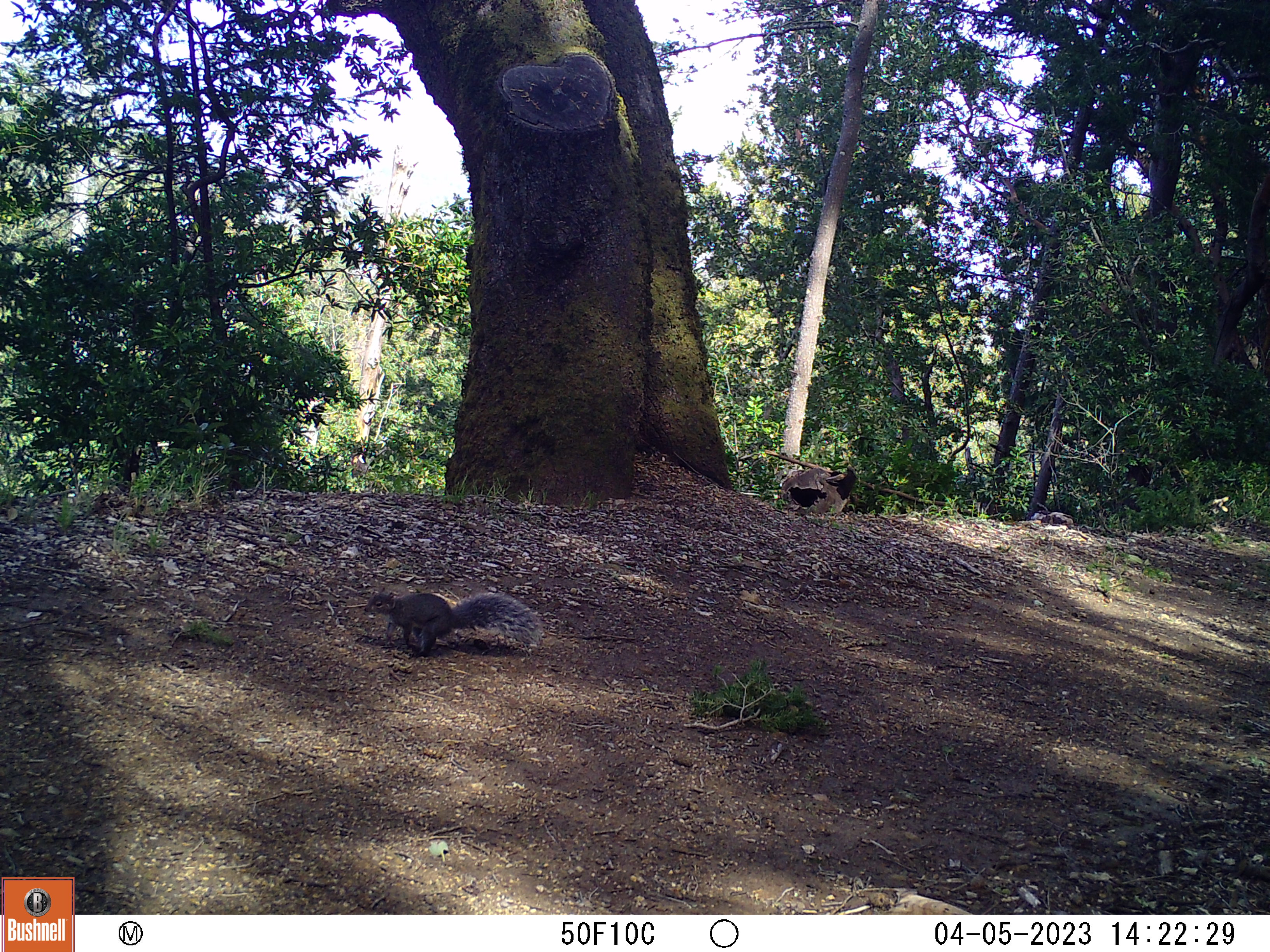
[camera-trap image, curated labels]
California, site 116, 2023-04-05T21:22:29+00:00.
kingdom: Animalia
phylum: Chordata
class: Mammalia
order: Rodentia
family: Sciuridae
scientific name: Sciuridae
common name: squirrel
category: unknown squirrel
Unknown squirrel (squirrel) (Sciuridae).